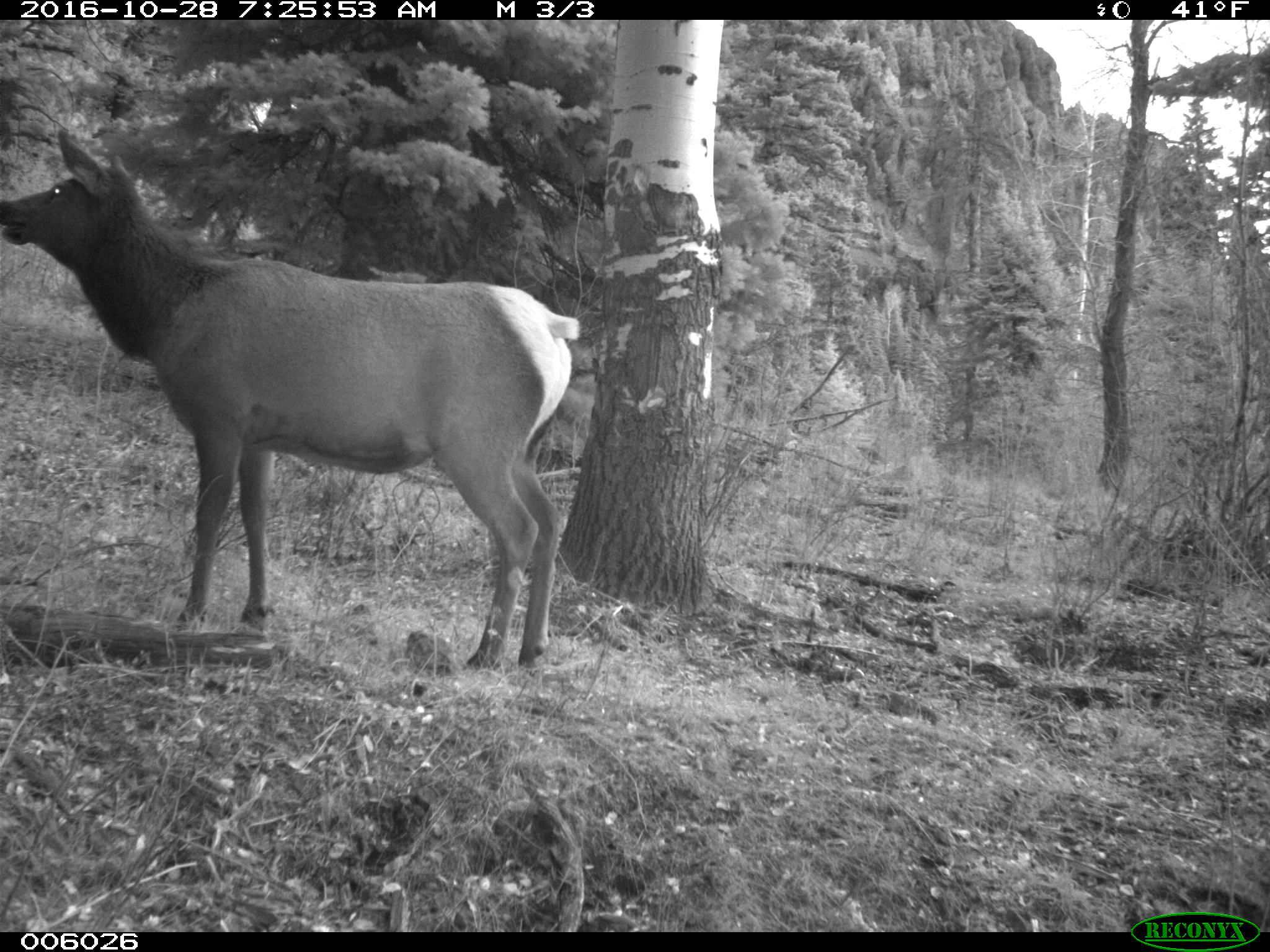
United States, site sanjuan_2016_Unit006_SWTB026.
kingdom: Animalia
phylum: Chordata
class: Mammalia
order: Artiodactyla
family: Cervidae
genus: Cervus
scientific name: Cervus elaphus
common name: red deer